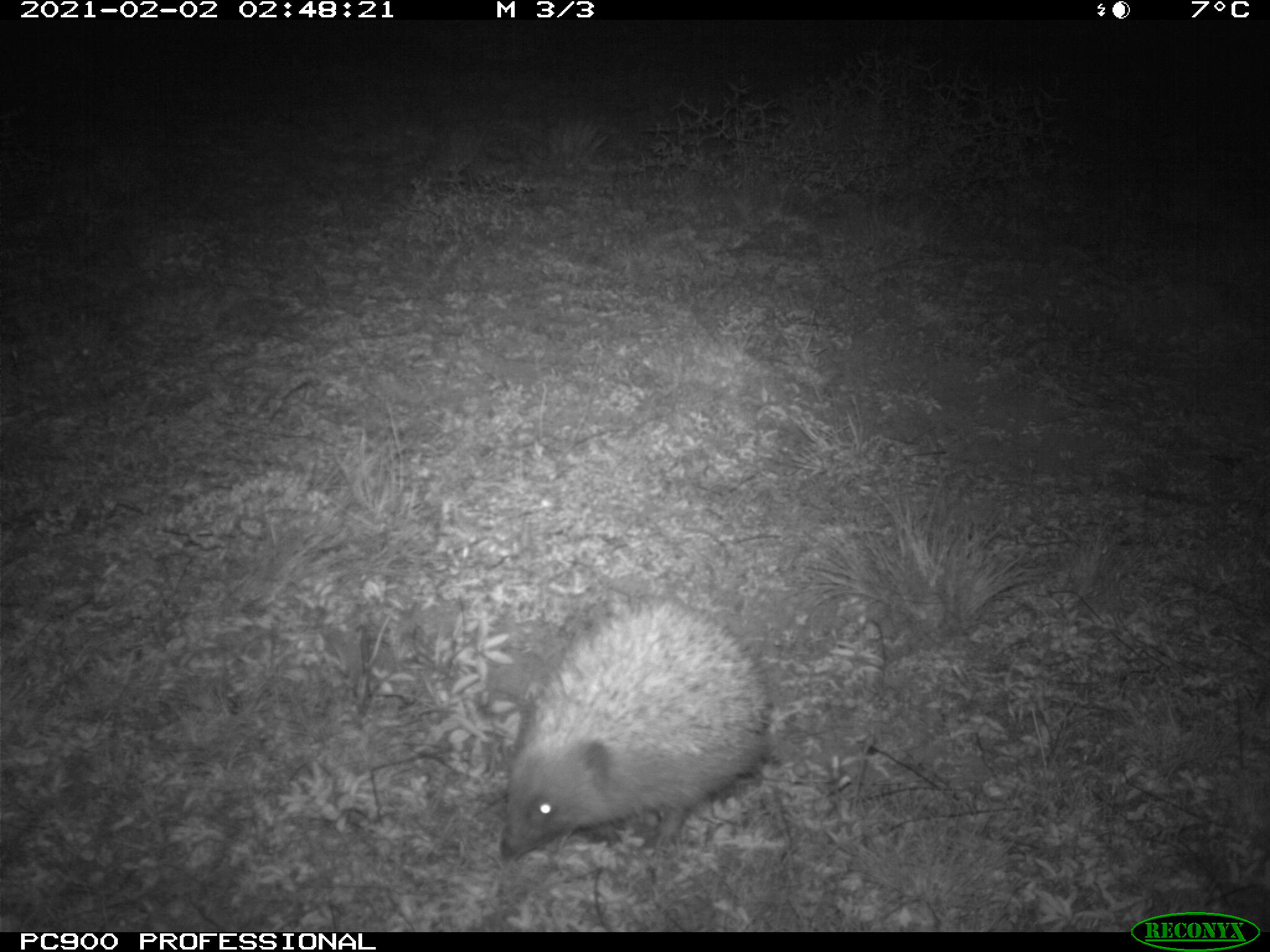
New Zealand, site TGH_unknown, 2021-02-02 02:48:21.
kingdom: Animalia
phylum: Chordata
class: Mammalia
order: Eulipotyphla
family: Erinaceidae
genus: Erinaceus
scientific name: Erinaceus europaeus europaeus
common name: european hedgehog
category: hedgehog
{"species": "hedgehog (european hedgehog) (Erinaceus europaeus europaeus)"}